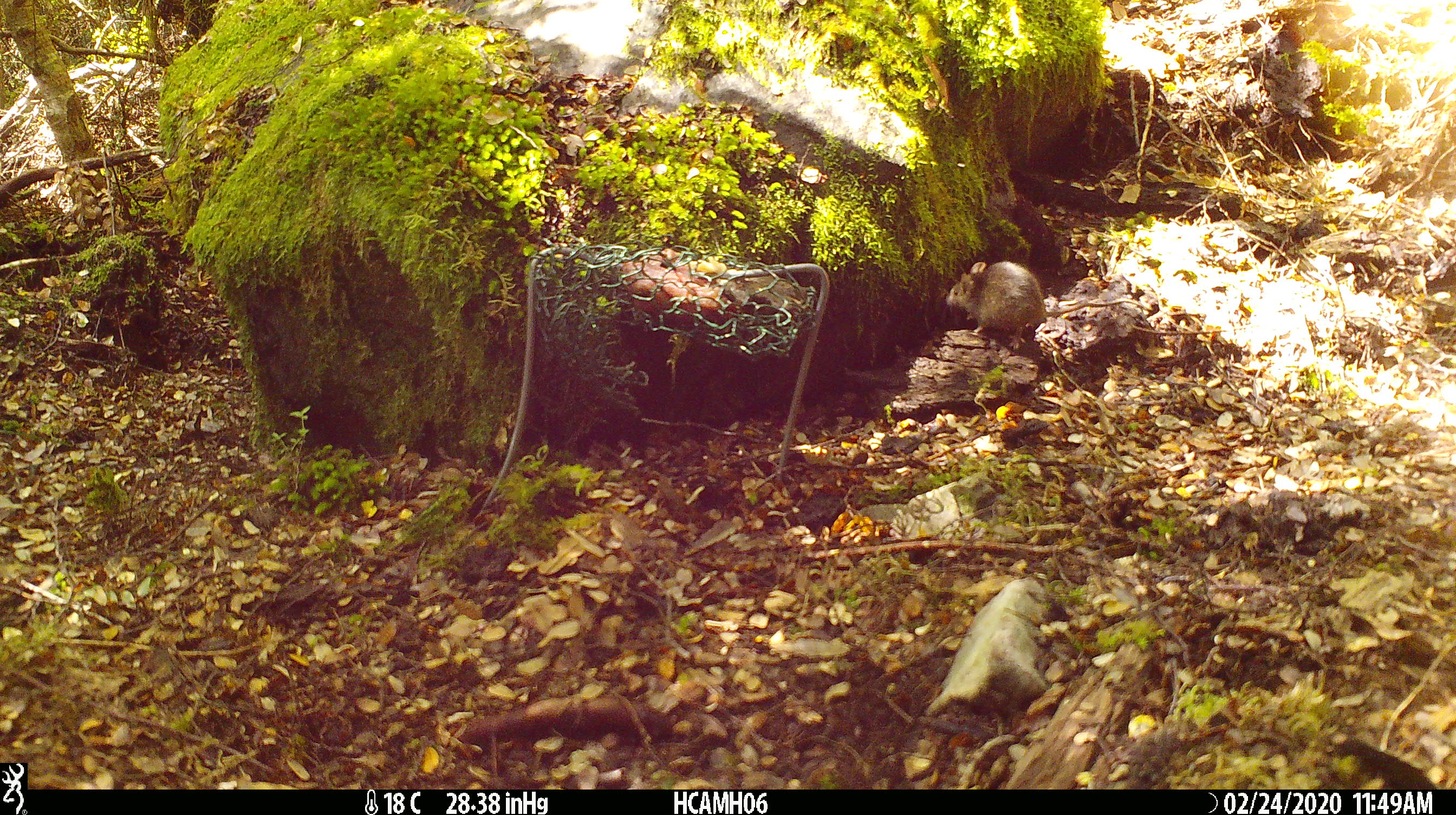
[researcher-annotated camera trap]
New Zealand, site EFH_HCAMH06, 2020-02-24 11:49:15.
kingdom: Animalia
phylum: Chordata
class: Mammalia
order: Rodentia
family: Muridae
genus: Mus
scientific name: Mus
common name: mouse